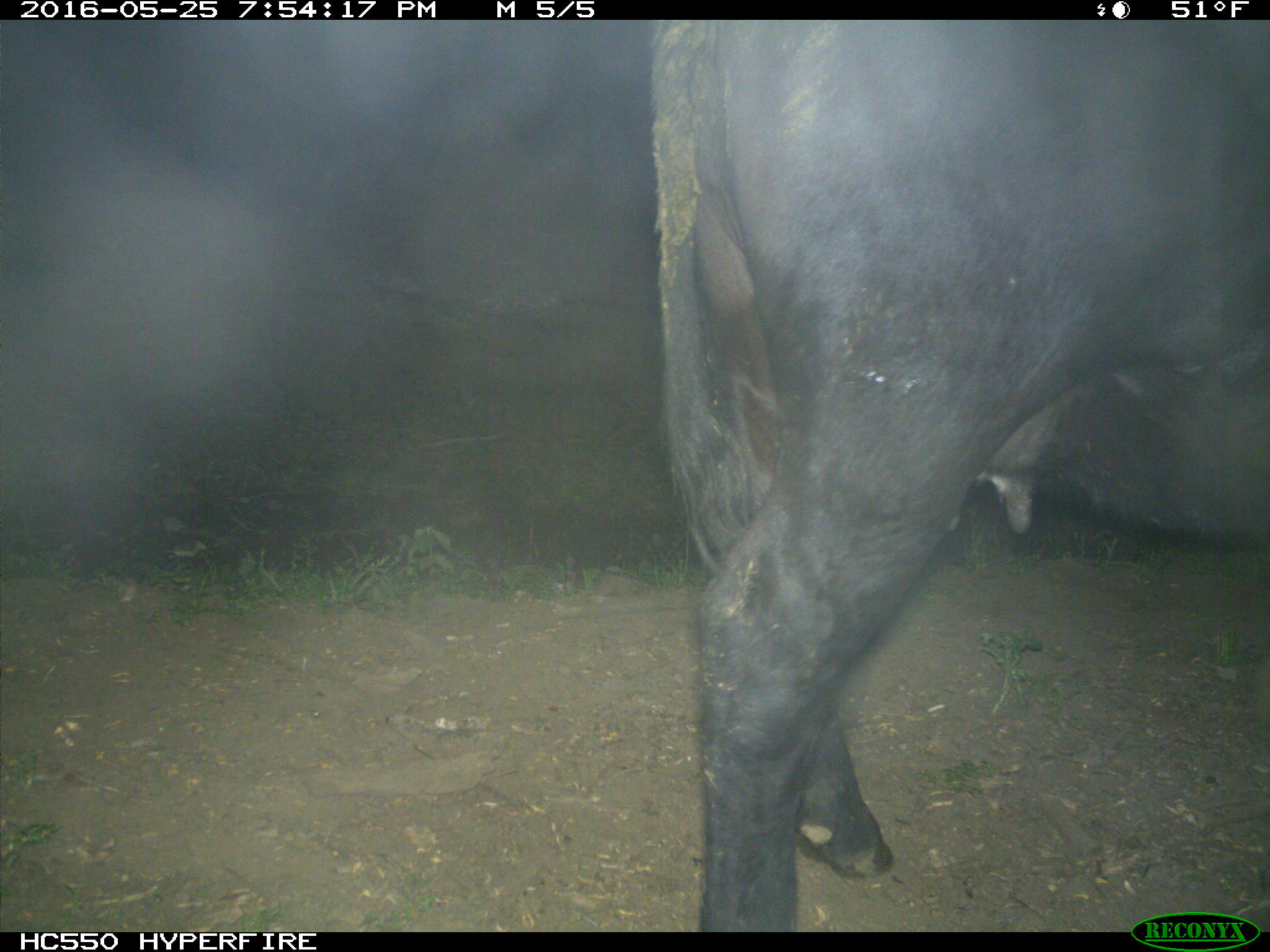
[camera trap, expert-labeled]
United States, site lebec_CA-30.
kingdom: Animalia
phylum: Chordata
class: Mammalia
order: Artiodactyla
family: Bovidae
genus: Bos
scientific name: Bos taurus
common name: domestic cow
Bos taurus (domestic cow).